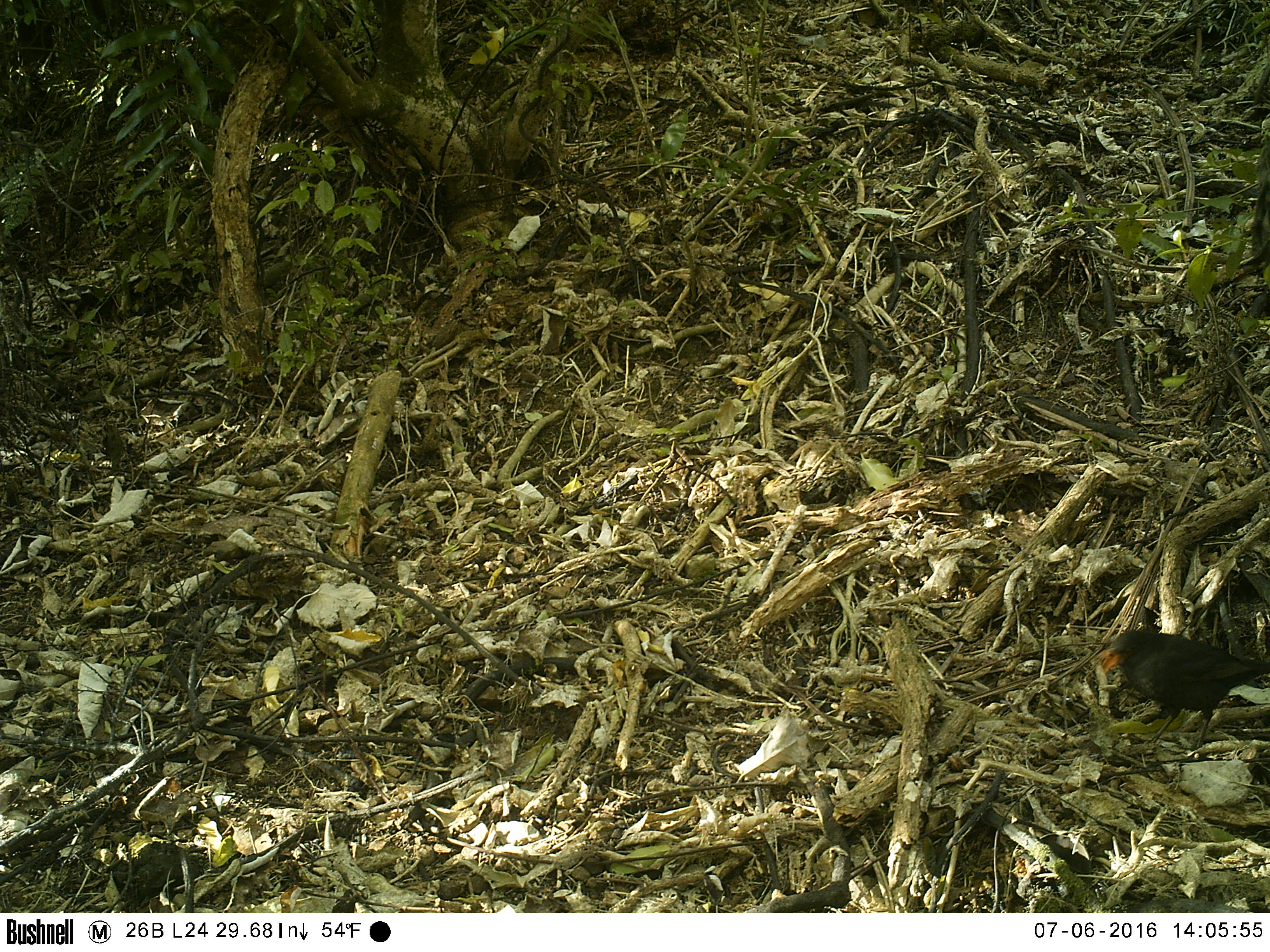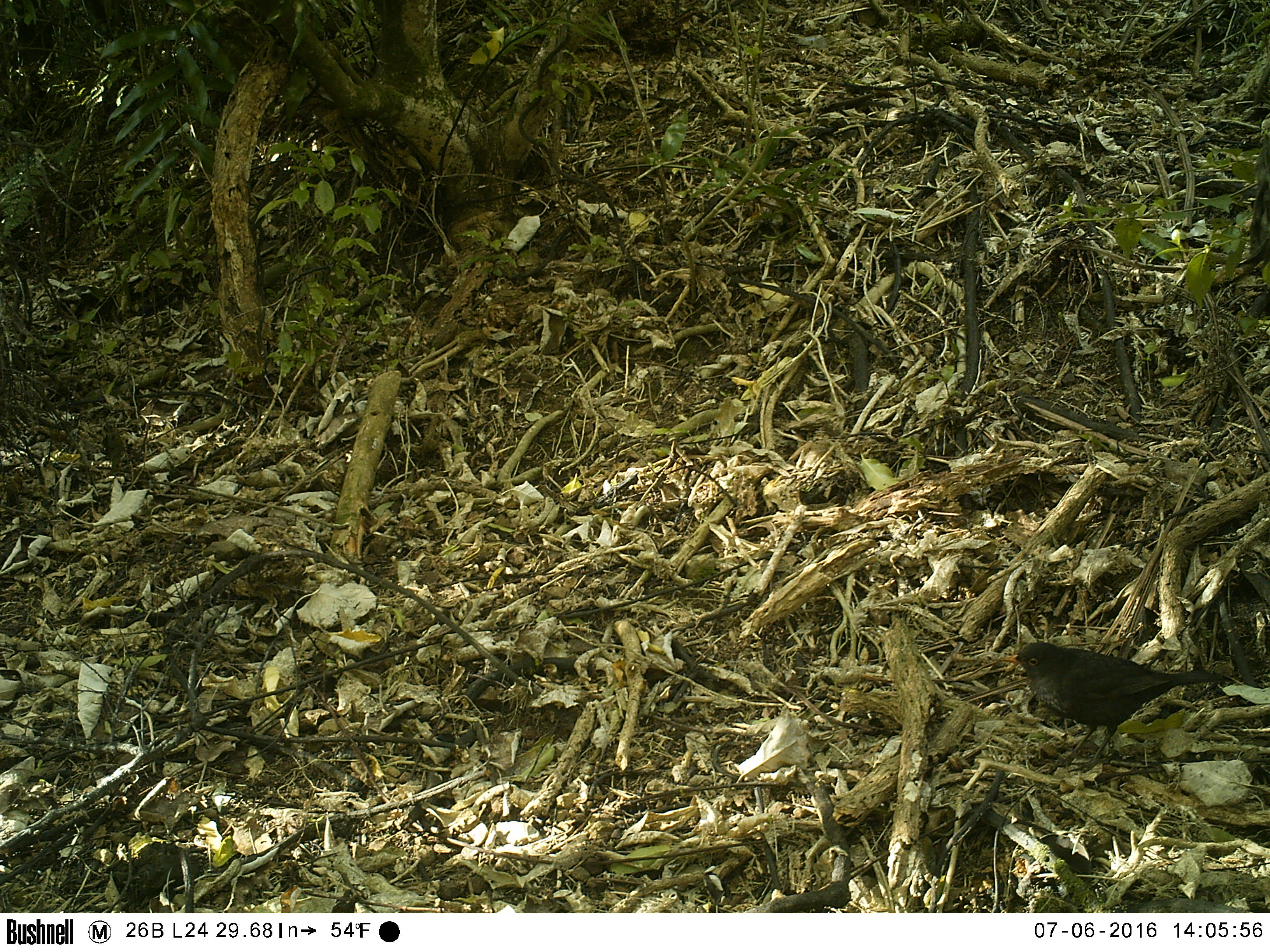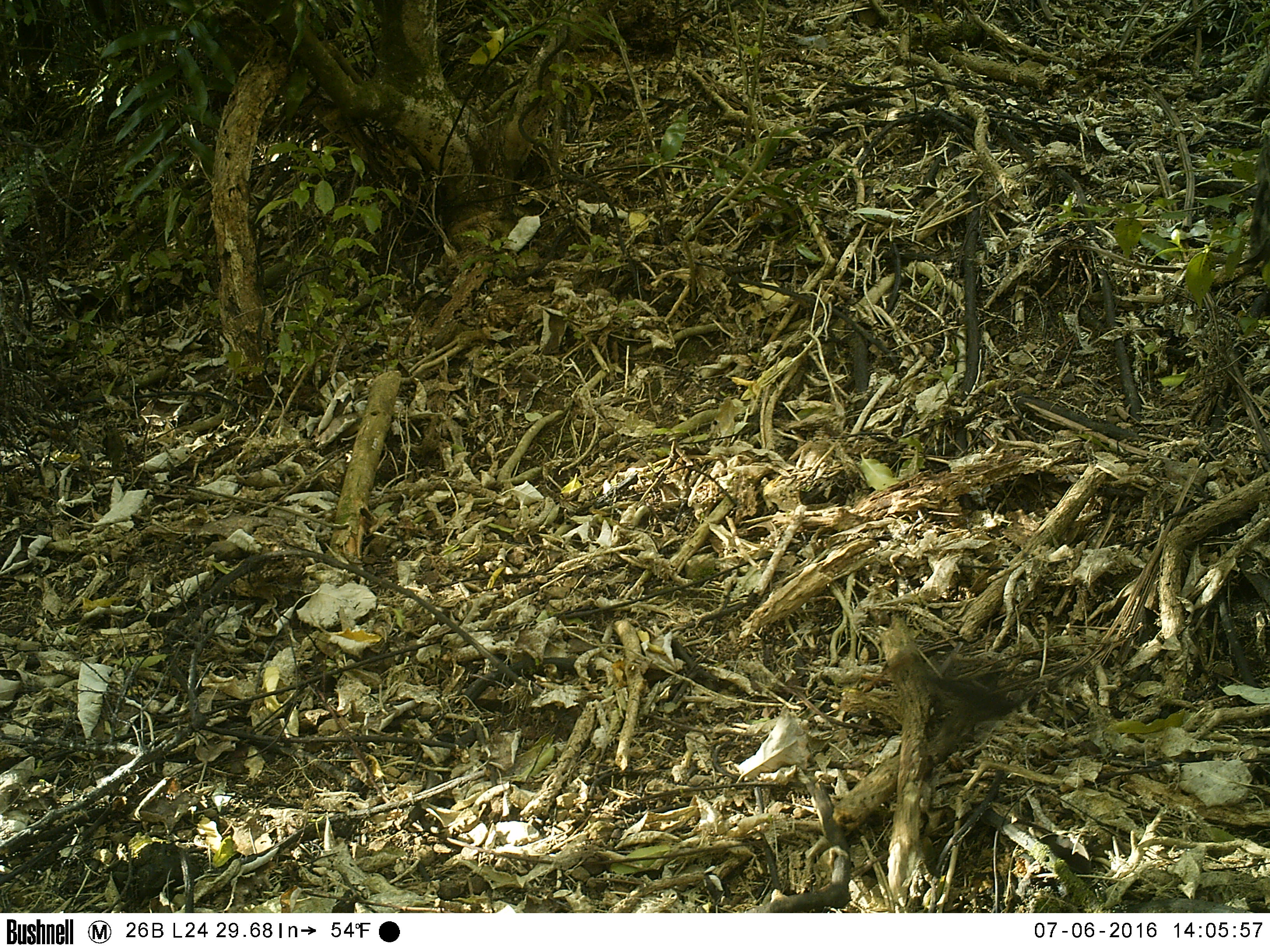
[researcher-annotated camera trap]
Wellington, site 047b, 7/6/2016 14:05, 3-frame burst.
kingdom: Animalia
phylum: Chordata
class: Aves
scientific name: Aves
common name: bird